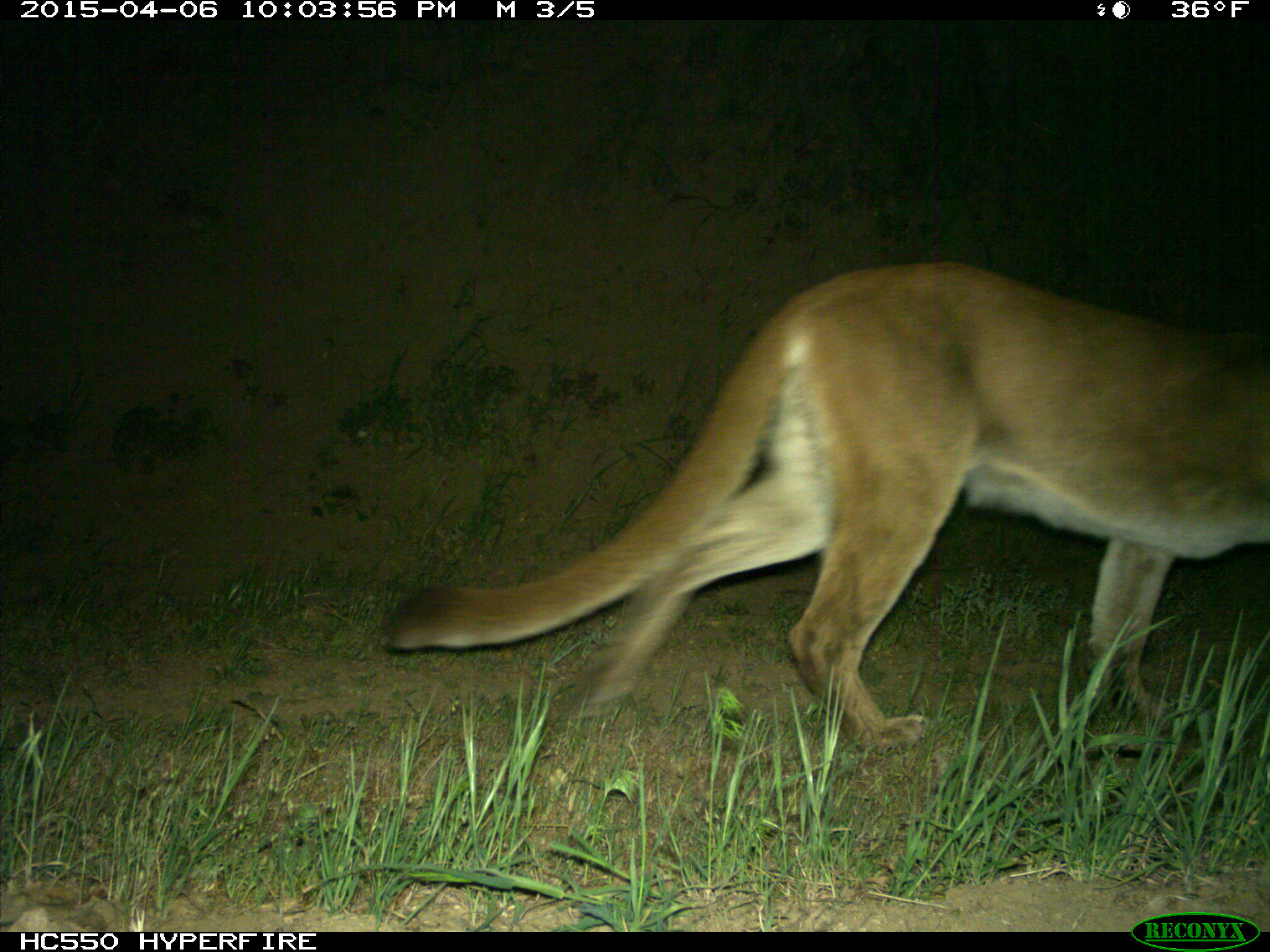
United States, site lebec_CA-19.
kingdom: Animalia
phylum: Chordata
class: Mammalia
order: Carnivora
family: Felidae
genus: Puma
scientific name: Puma concolor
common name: mountain lion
Puma concolor (mountain lion).